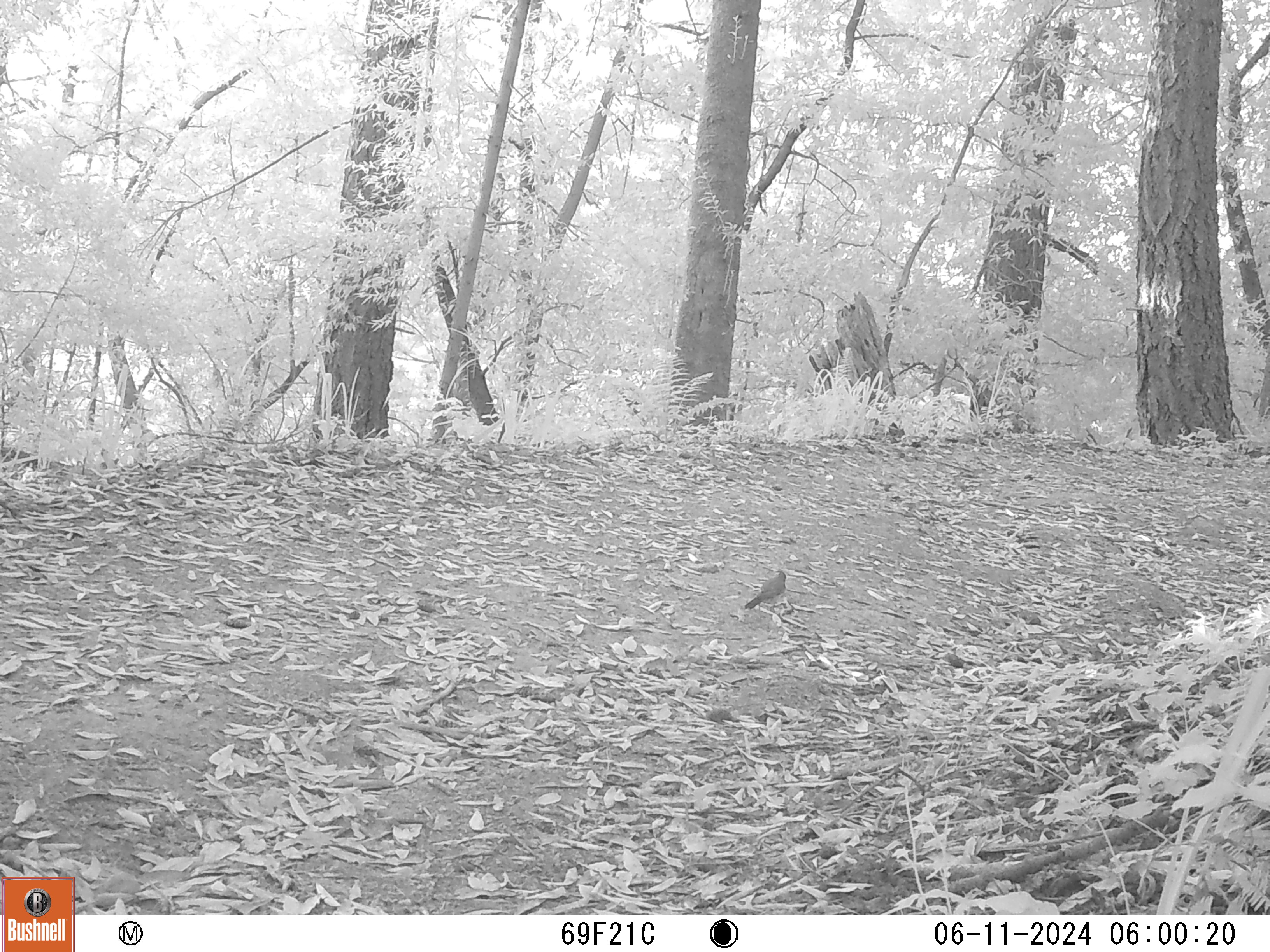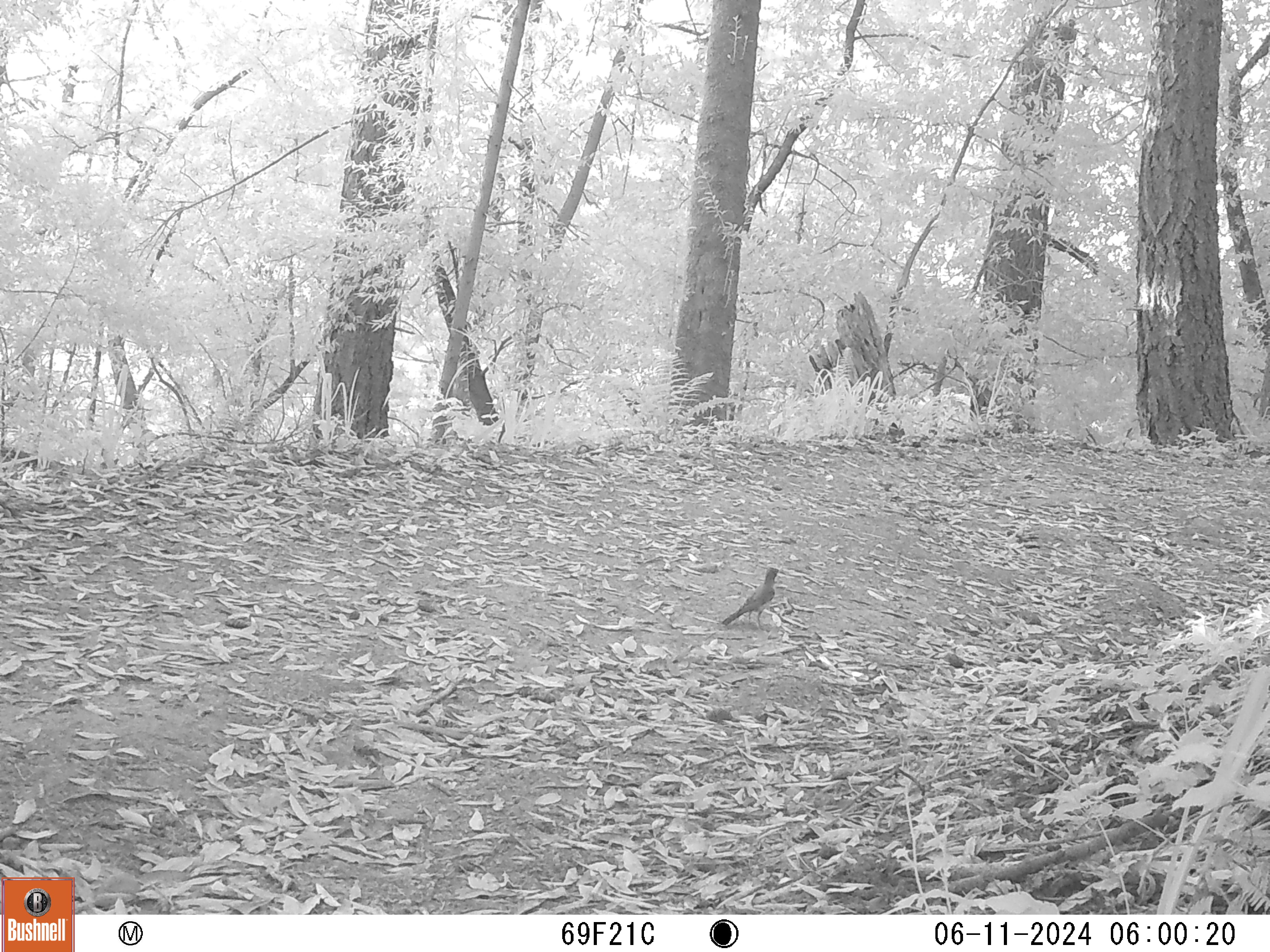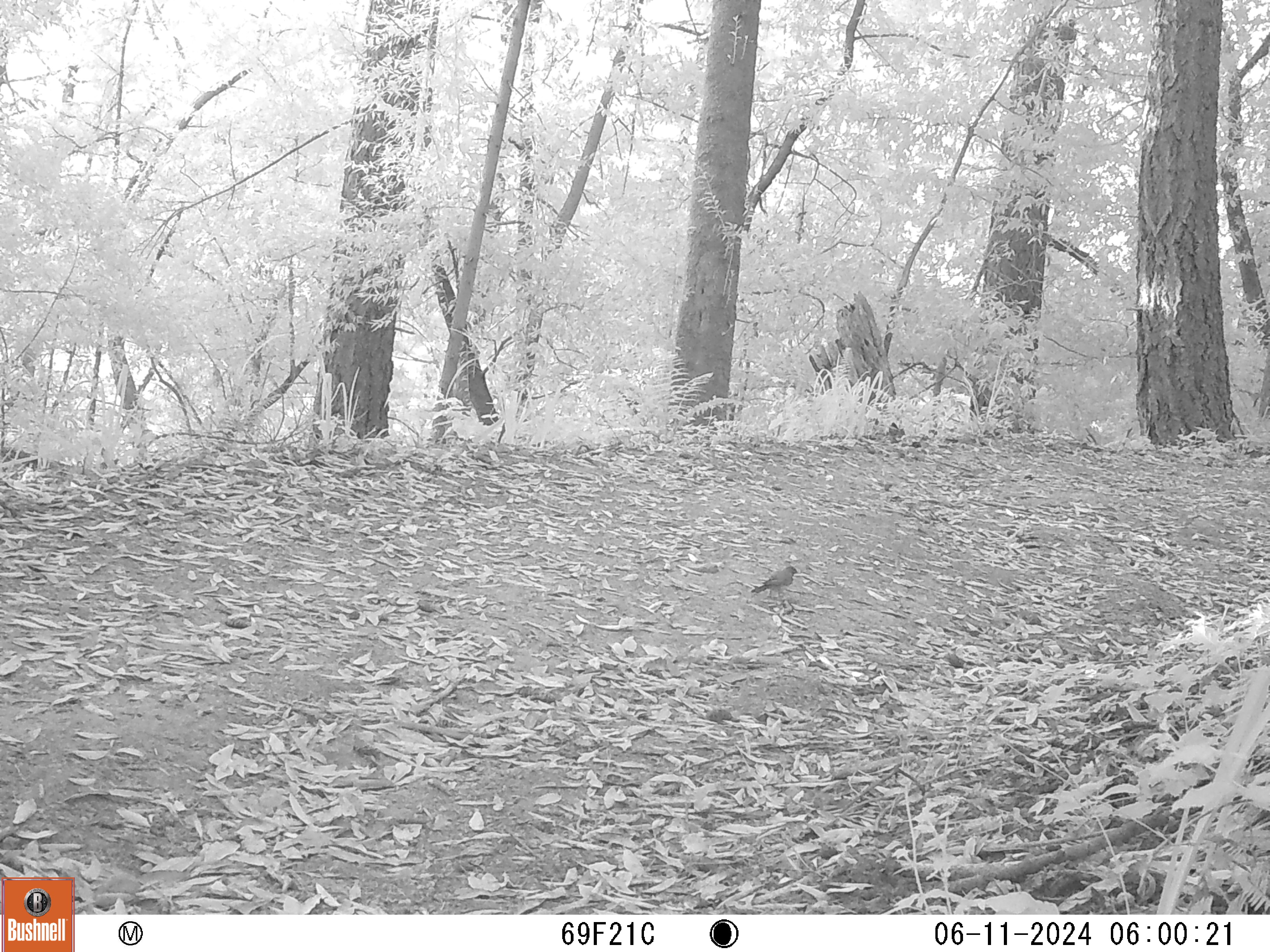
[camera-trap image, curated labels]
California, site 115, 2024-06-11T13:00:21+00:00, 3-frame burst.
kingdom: Animalia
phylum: Chordata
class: Aves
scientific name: Aves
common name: bird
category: unknown bird